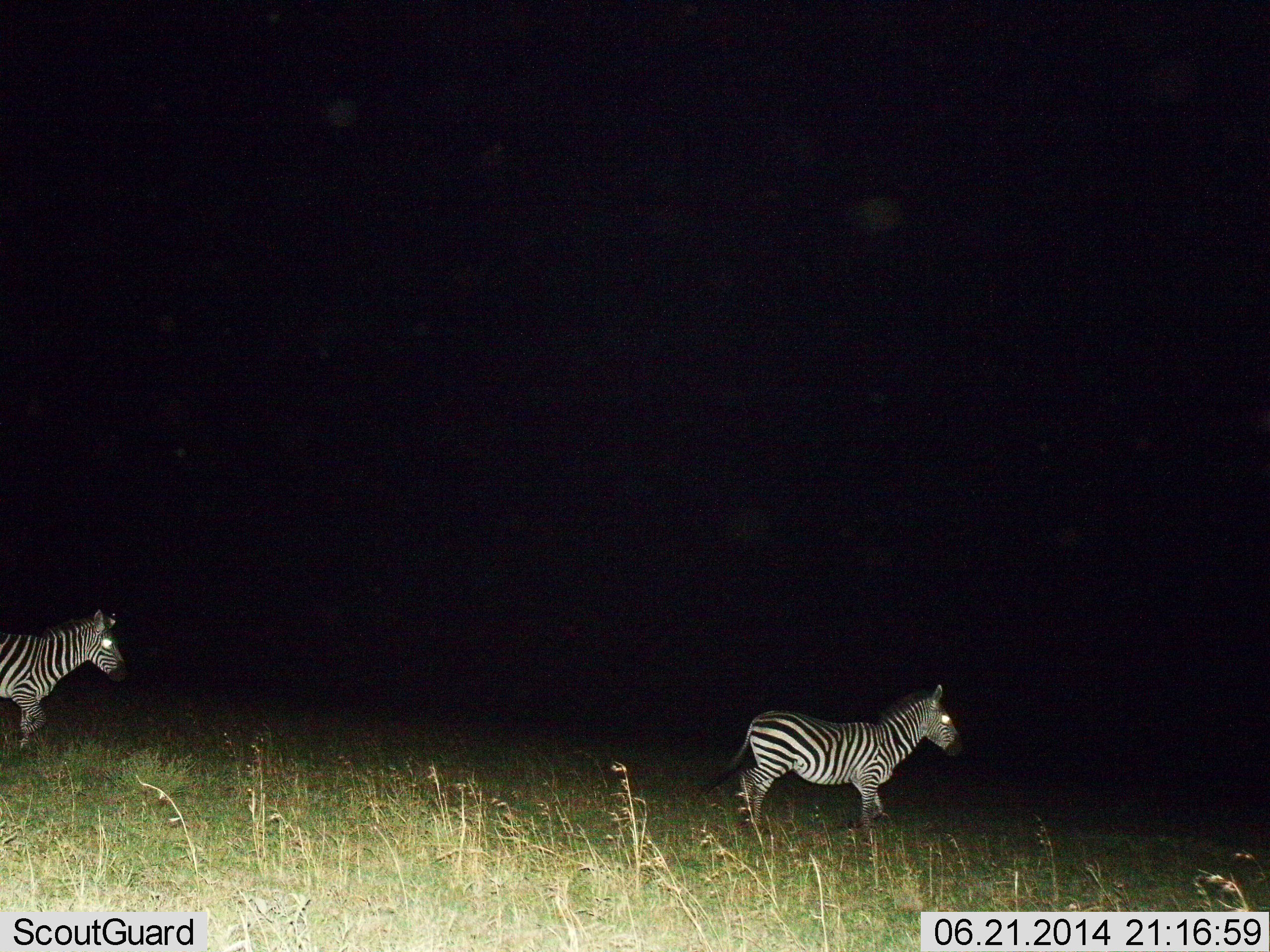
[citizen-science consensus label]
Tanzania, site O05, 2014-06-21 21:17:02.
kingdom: Animalia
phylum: Chordata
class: Mammalia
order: Perissodactyla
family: Equidae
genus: Equus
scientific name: Equus quagga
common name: plains zebra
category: zebra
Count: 2.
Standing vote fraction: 10%.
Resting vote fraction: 0%.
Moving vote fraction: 90%.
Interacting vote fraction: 0%.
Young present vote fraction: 0%.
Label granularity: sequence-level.